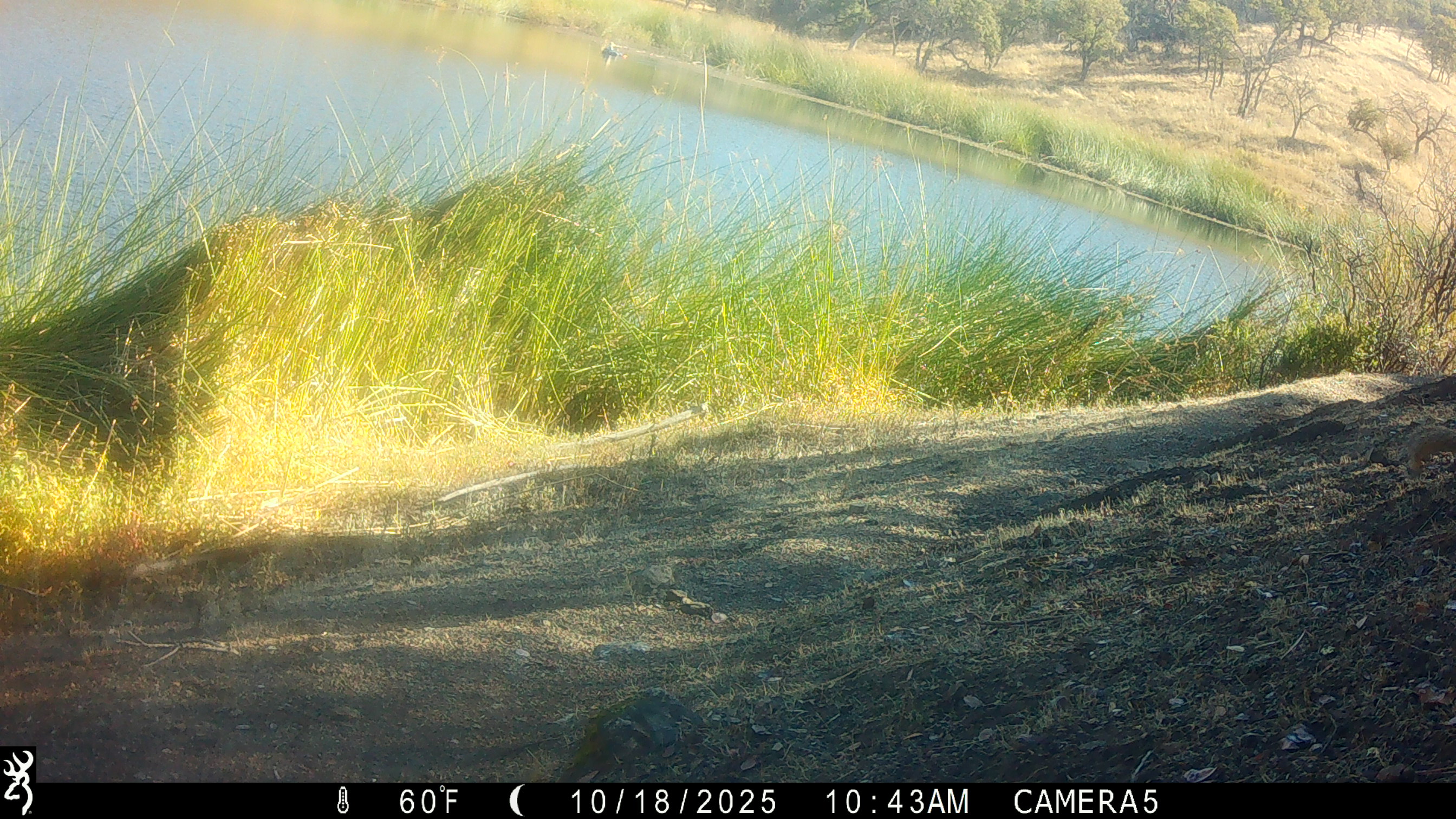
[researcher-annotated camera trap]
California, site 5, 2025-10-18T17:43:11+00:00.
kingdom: Animalia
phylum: Chordata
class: Mammalia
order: Rodentia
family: Sciuridae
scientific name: Sciuridae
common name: squirrel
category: unknown squirrel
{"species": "unknown squirrel (squirrel) (Sciuridae)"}